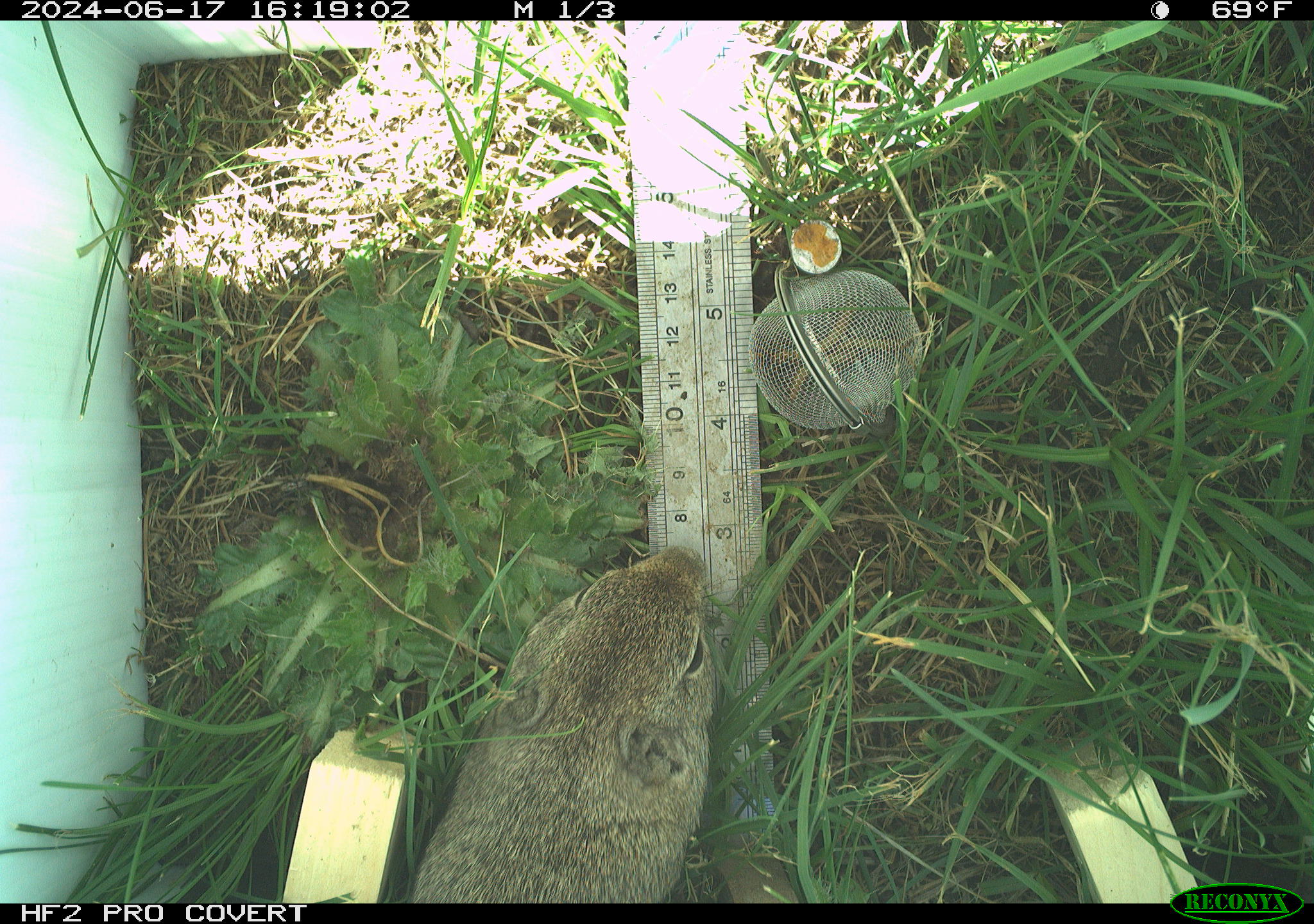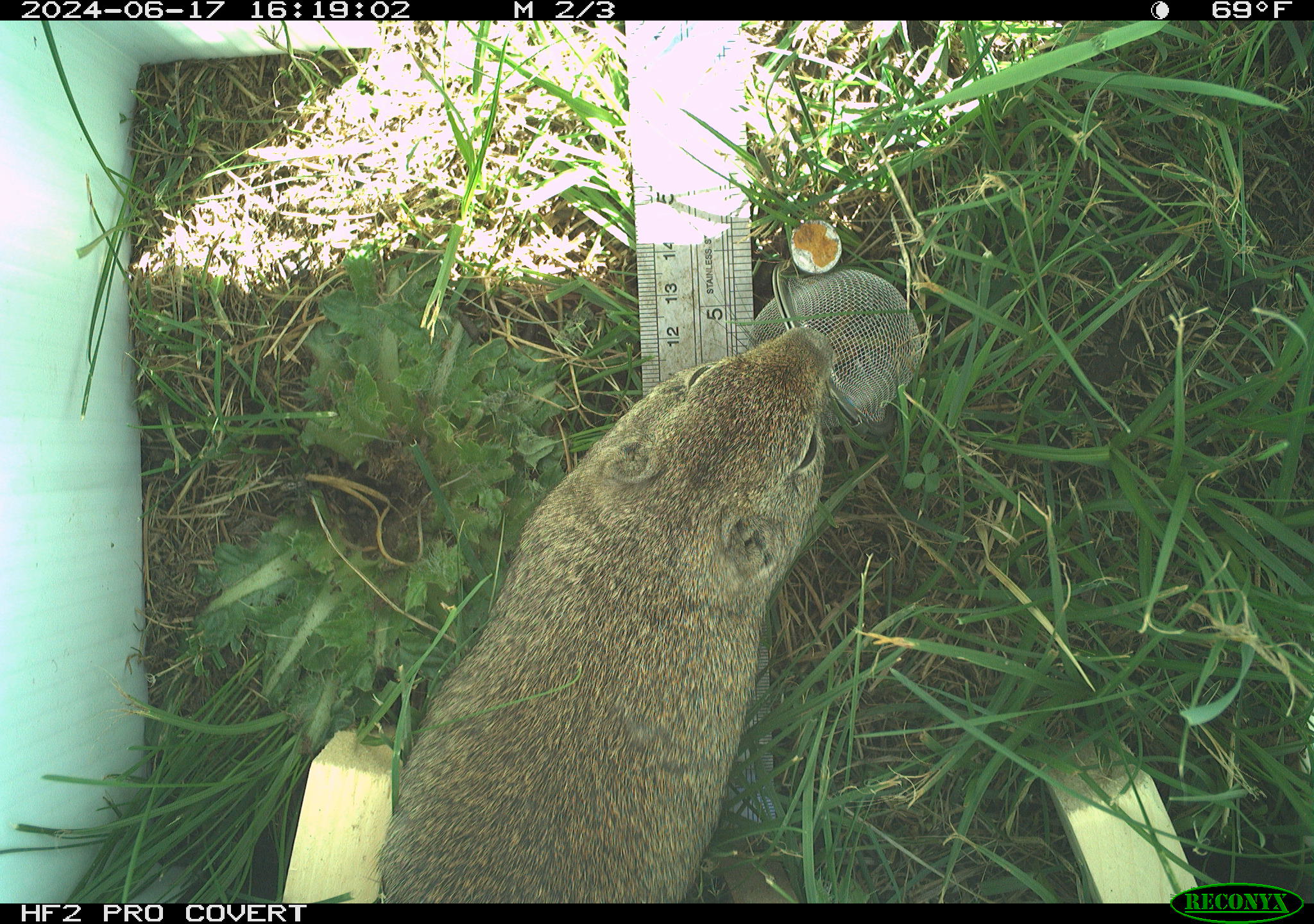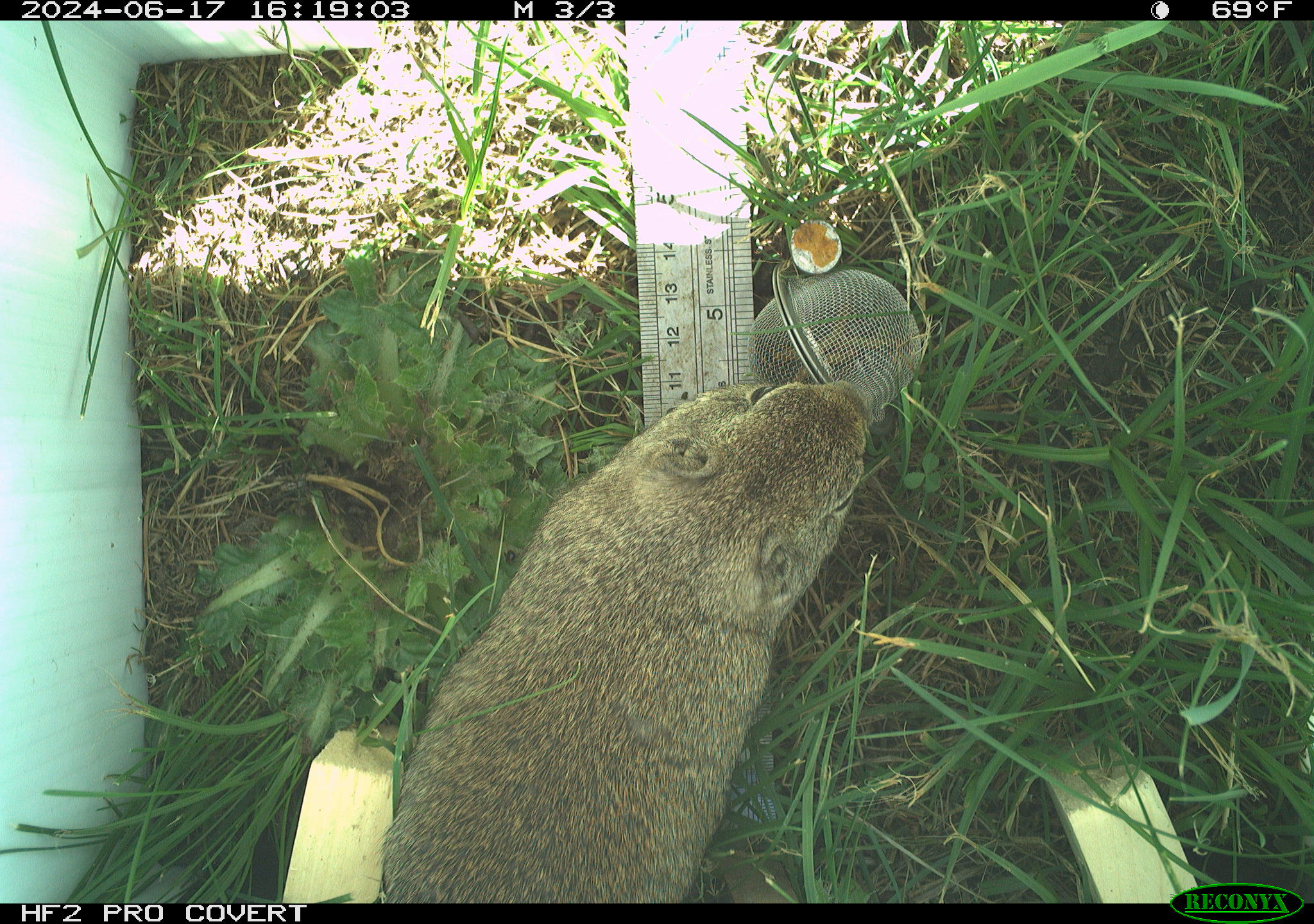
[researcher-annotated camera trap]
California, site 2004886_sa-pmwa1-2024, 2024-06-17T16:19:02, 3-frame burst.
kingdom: Animalia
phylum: Chordata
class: Mammalia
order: Rodentia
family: Sciuridae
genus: Urocitellus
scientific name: Urocitellus beldingi beldingi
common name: belding's ground squirrel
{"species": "belding's ground squirrel (Urocitellus beldingi beldingi)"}